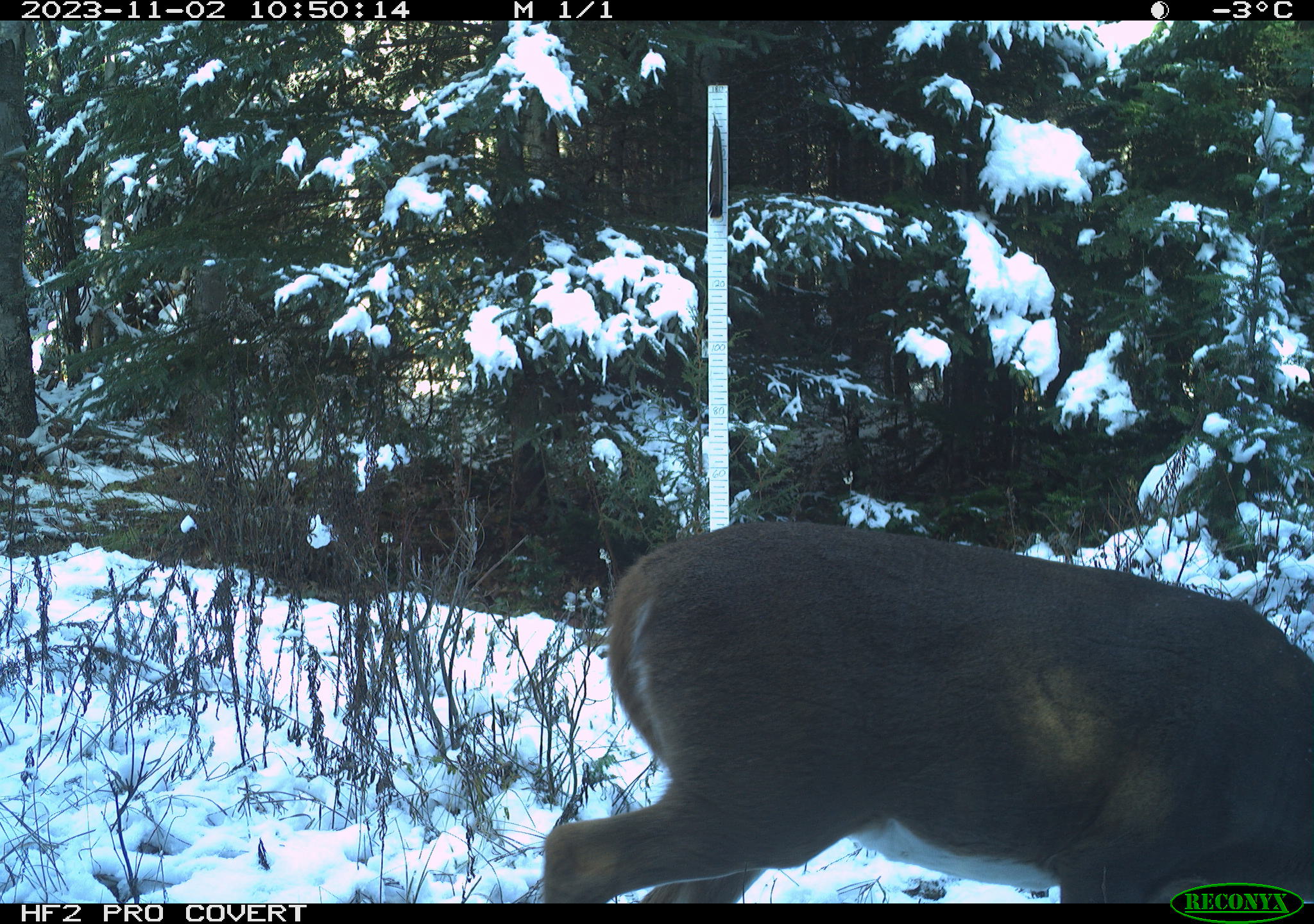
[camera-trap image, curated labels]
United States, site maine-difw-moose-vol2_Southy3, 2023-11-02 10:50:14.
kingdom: Animalia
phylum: Chordata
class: Mammalia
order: Artiodactyla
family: Cervidae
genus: Odocoileus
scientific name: Odocoileus virginianus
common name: white-tailed deer